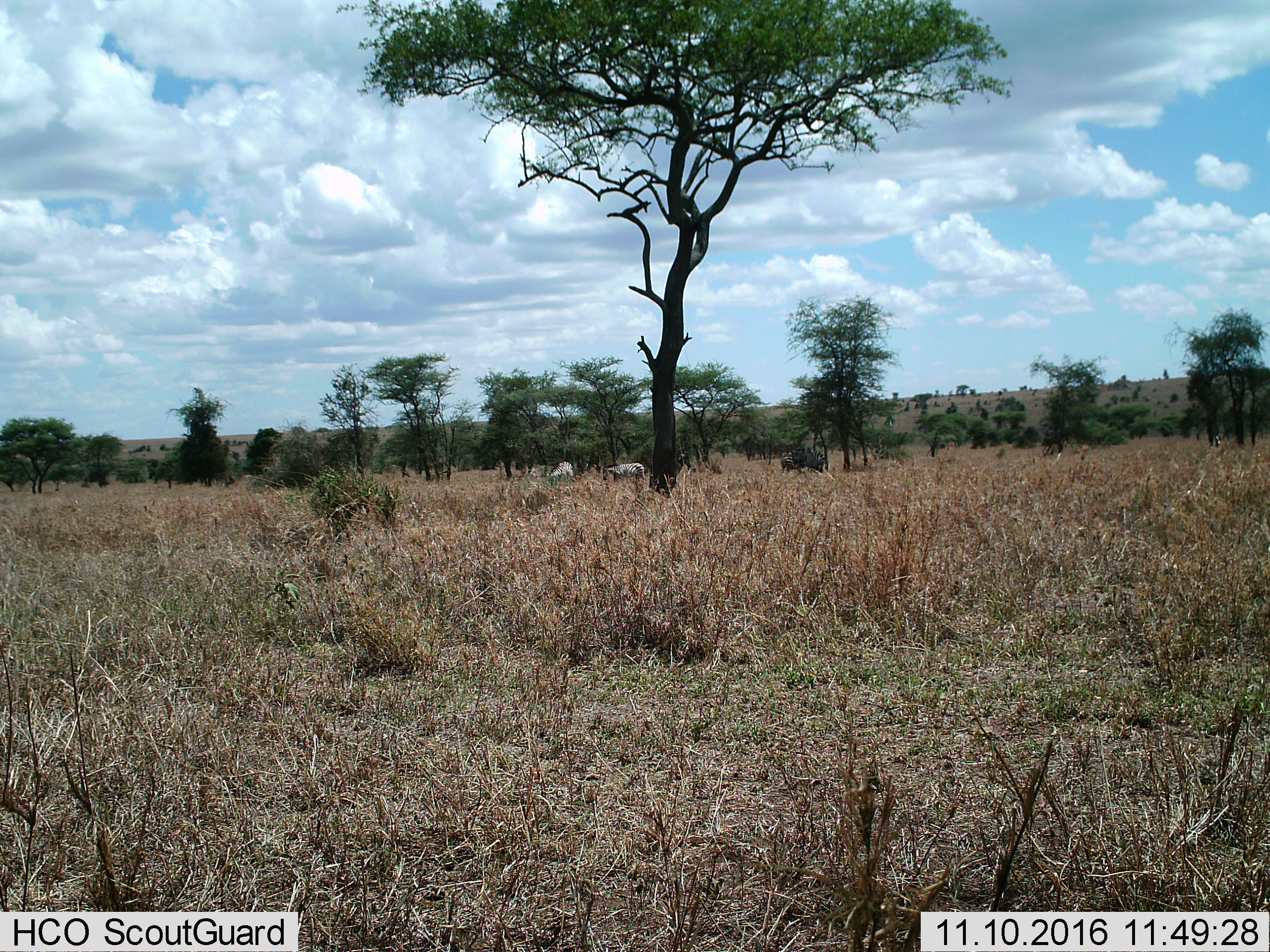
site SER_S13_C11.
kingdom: Animalia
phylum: Chordata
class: Mammalia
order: Perissodactyla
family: Equidae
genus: Equus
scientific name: Equus quagga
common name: plains zebra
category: zebraplains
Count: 4.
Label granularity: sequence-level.